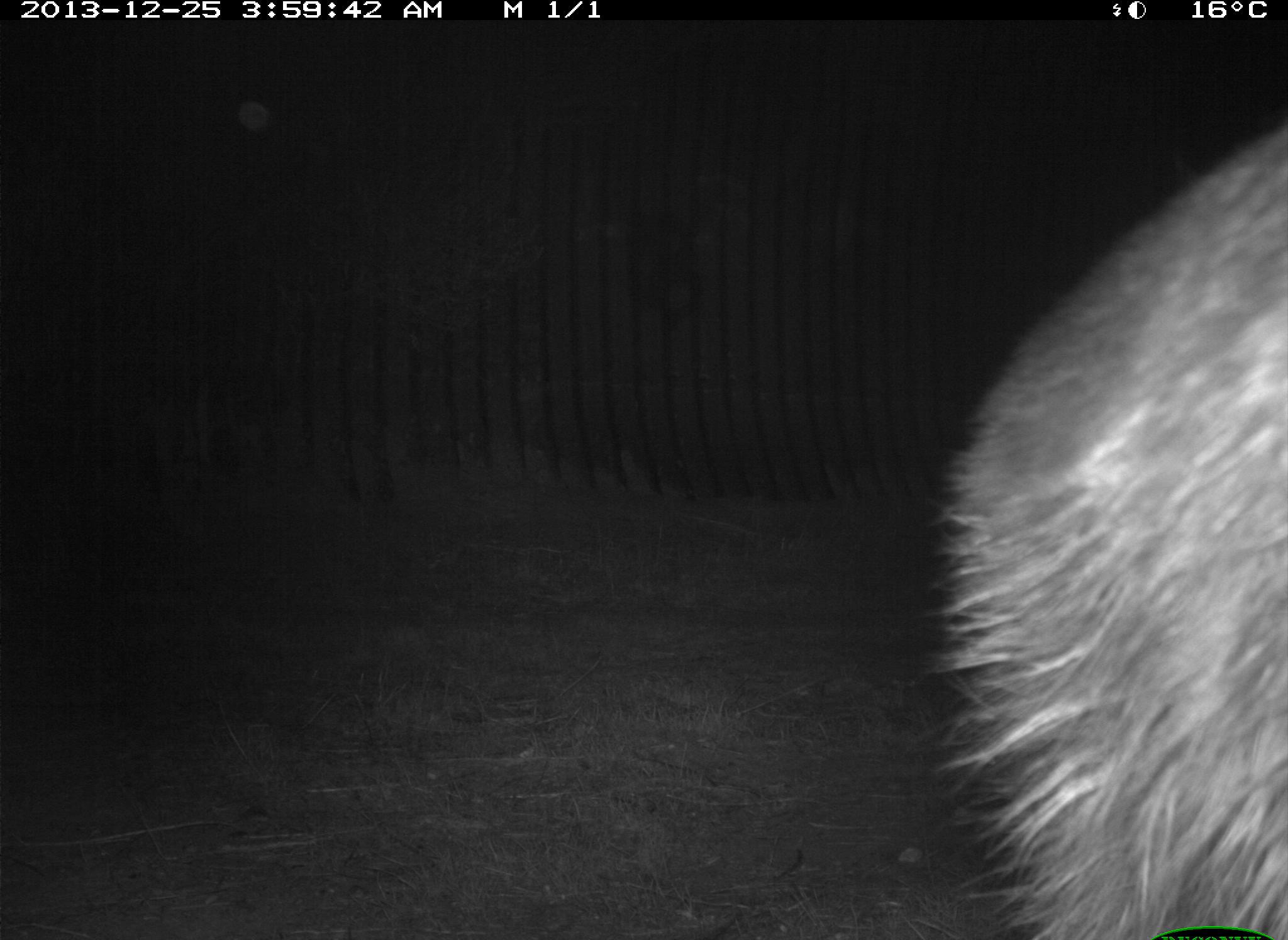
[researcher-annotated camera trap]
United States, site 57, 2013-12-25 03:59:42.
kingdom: Animalia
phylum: Chordata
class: Mammalia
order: Carnivora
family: Procyonidae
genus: Procyon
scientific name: Procyon lotor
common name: raccoon